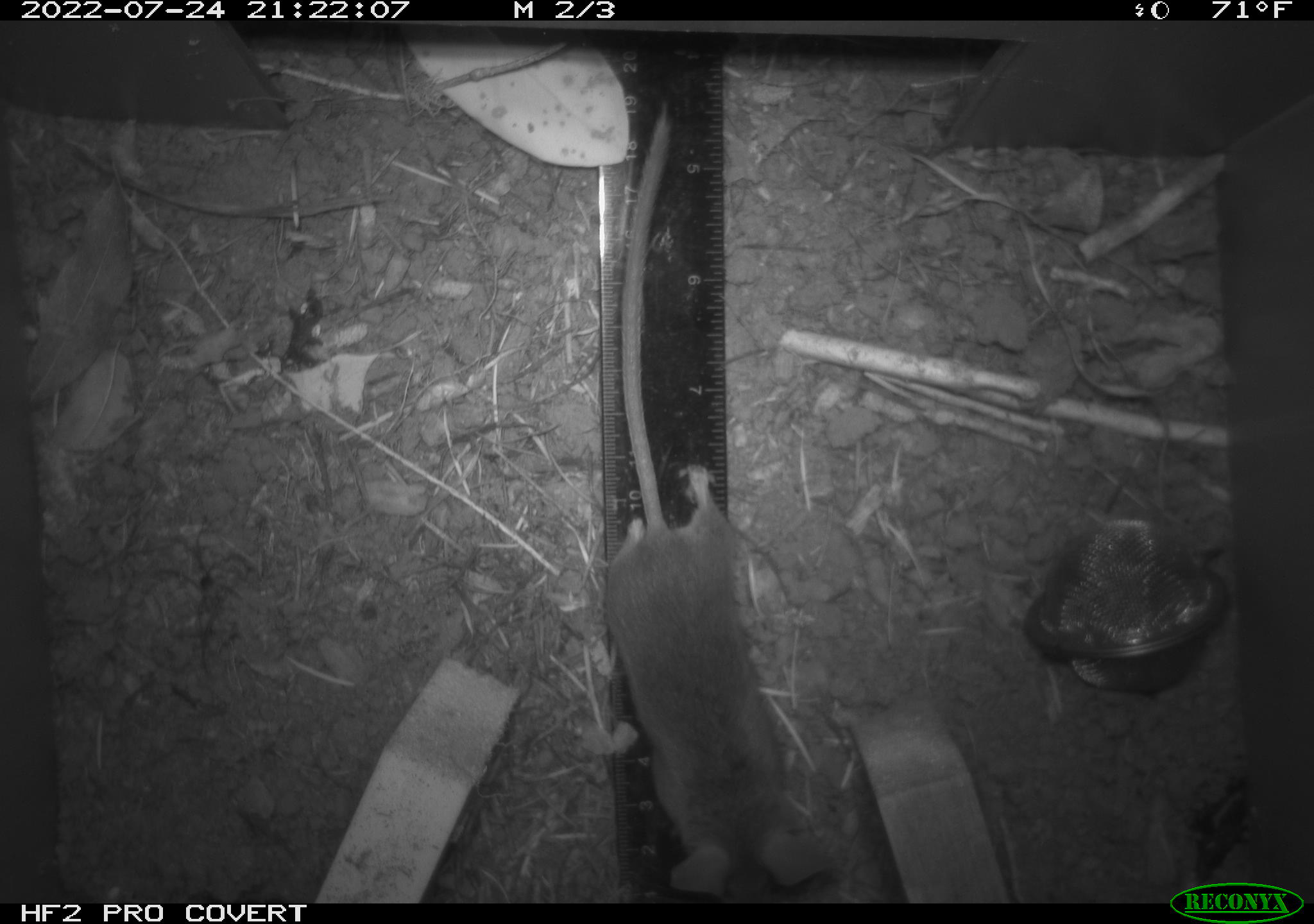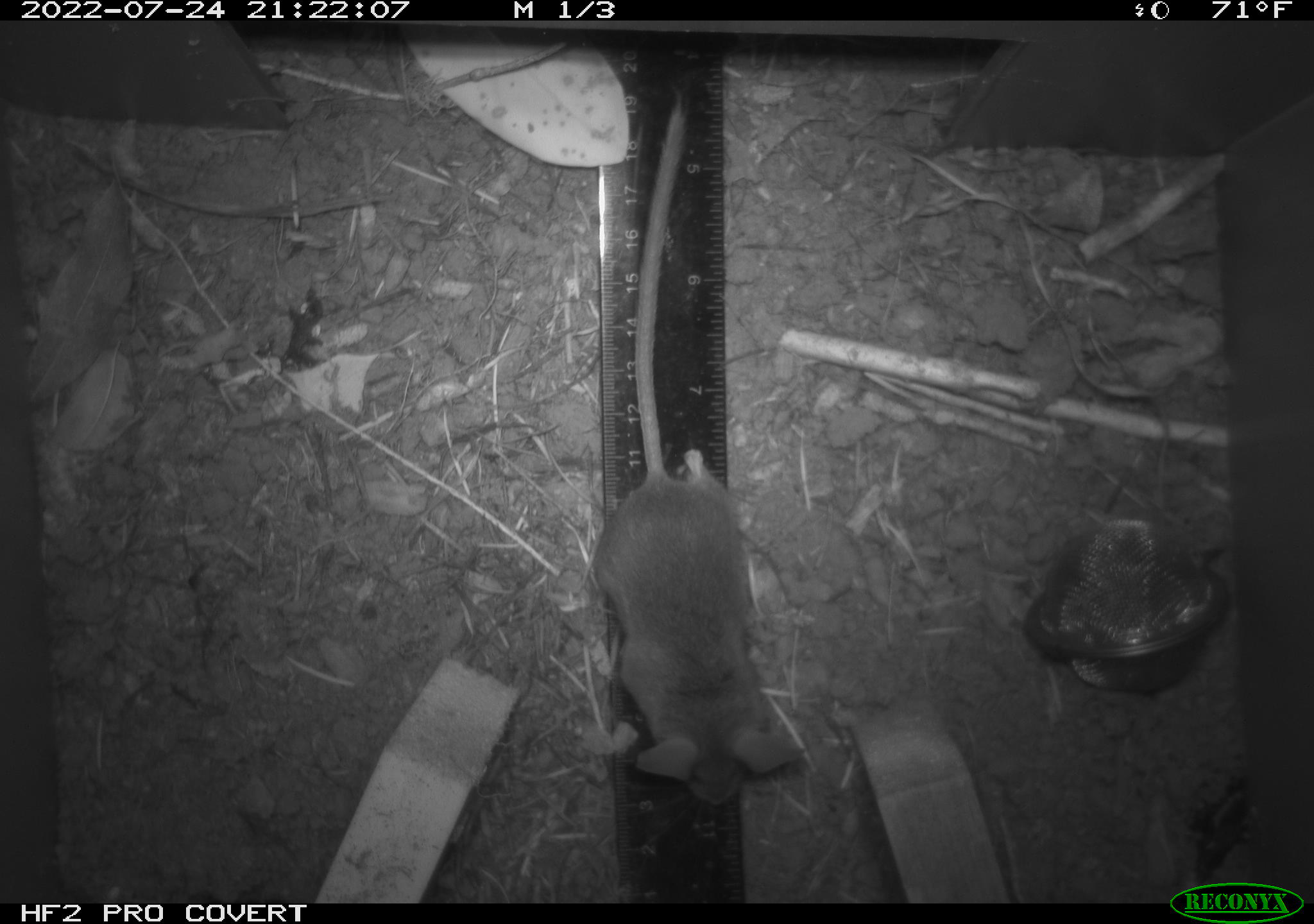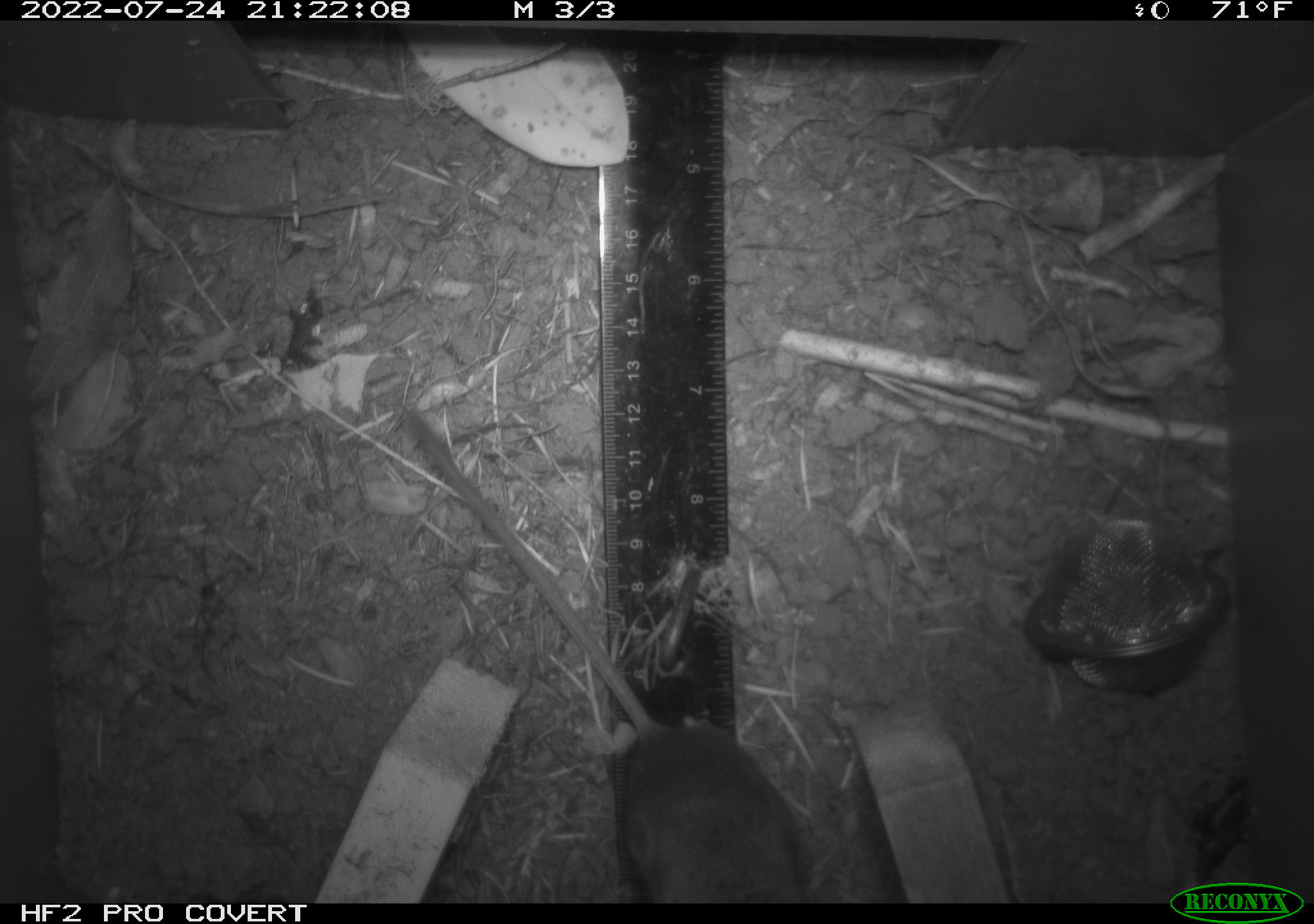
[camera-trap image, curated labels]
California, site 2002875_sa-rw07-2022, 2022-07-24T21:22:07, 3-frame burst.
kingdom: Animalia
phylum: Chordata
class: Mammalia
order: Rodentia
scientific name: Rodentia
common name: mouse species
Mouse species (Rodentia).